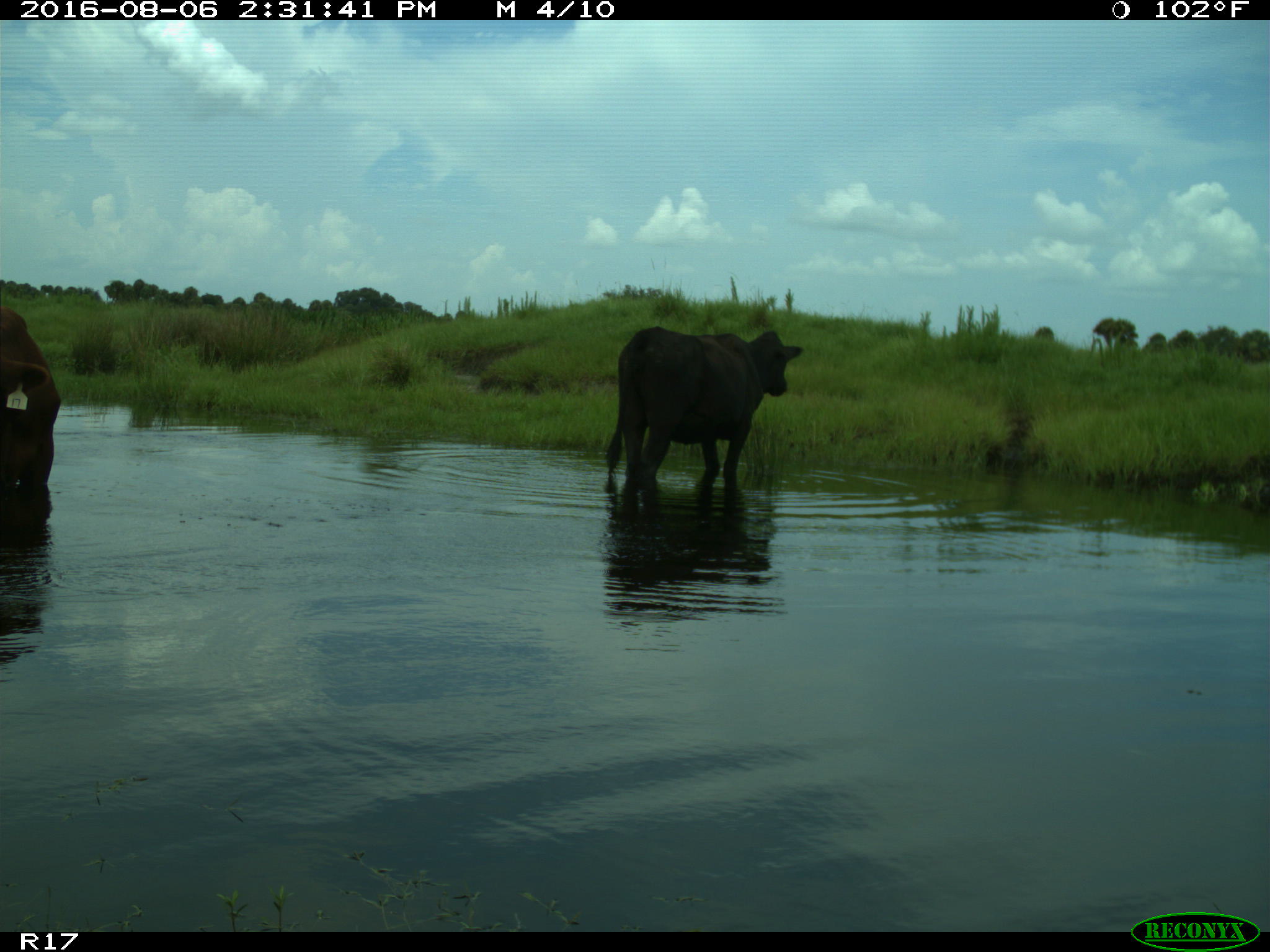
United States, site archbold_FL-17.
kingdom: Animalia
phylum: Chordata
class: Mammalia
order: Artiodactyla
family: Bovidae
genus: Bos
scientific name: Bos taurus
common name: domestic cow